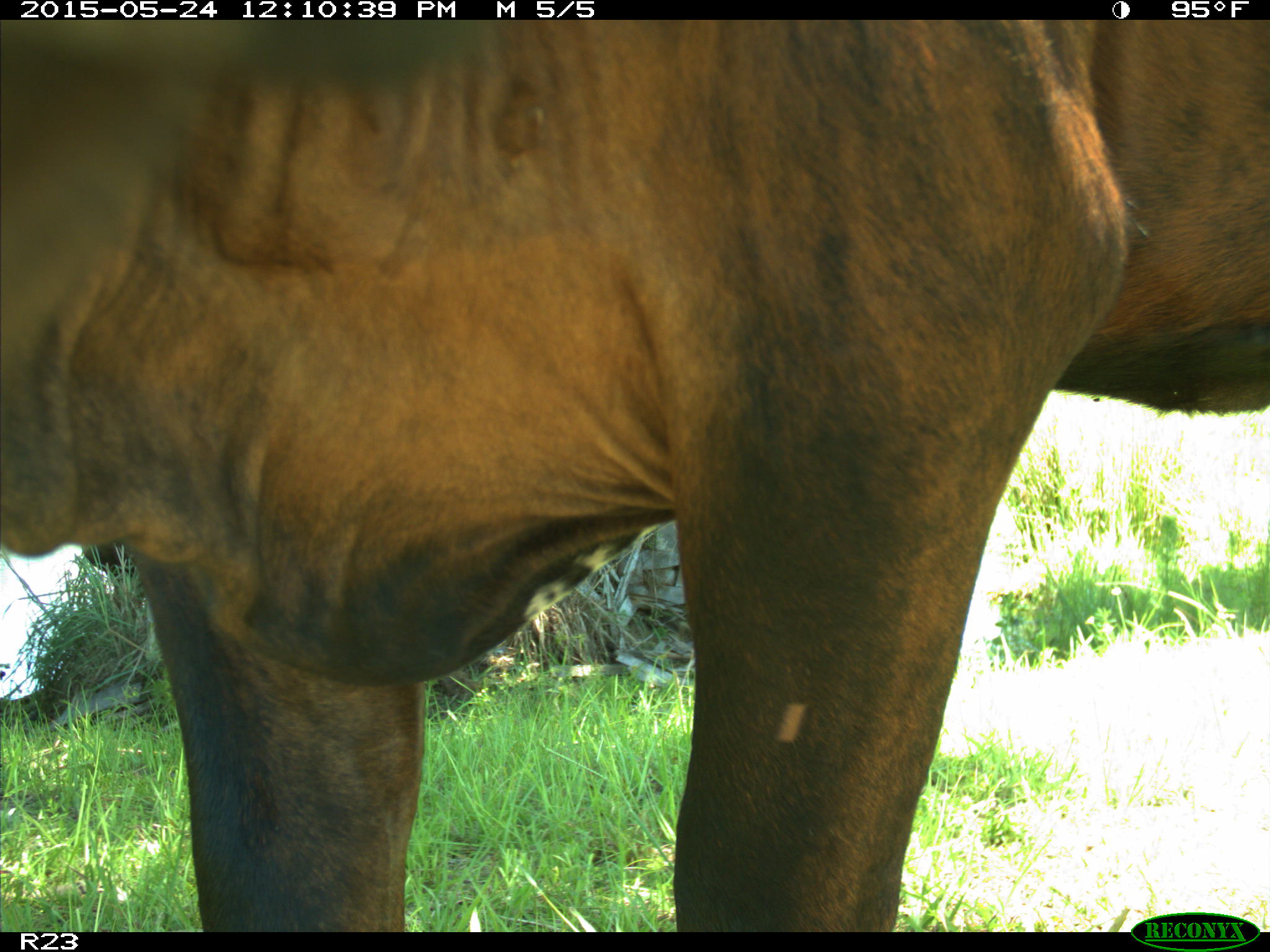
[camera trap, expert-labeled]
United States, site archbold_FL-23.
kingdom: Animalia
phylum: Chordata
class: Mammalia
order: Artiodactyla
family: Bovidae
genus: Bos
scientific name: Bos taurus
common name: domestic cow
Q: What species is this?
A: Bos taurus (domestic cow).